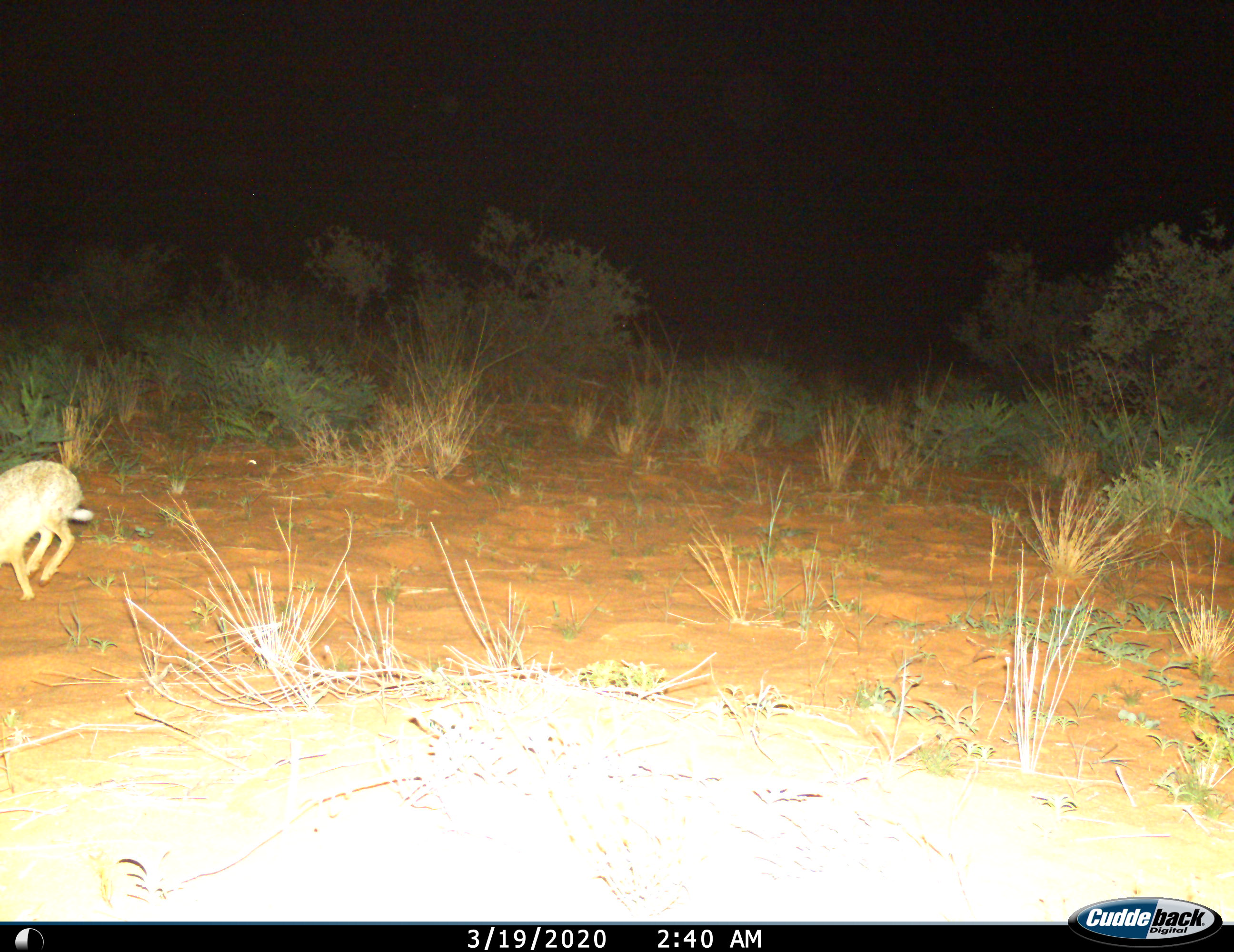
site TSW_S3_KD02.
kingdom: Animalia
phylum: Chordata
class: Mammalia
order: Lagomorpha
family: Leporidae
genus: Lepus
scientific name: Lepus capensis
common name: cape hare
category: harecape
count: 1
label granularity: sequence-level